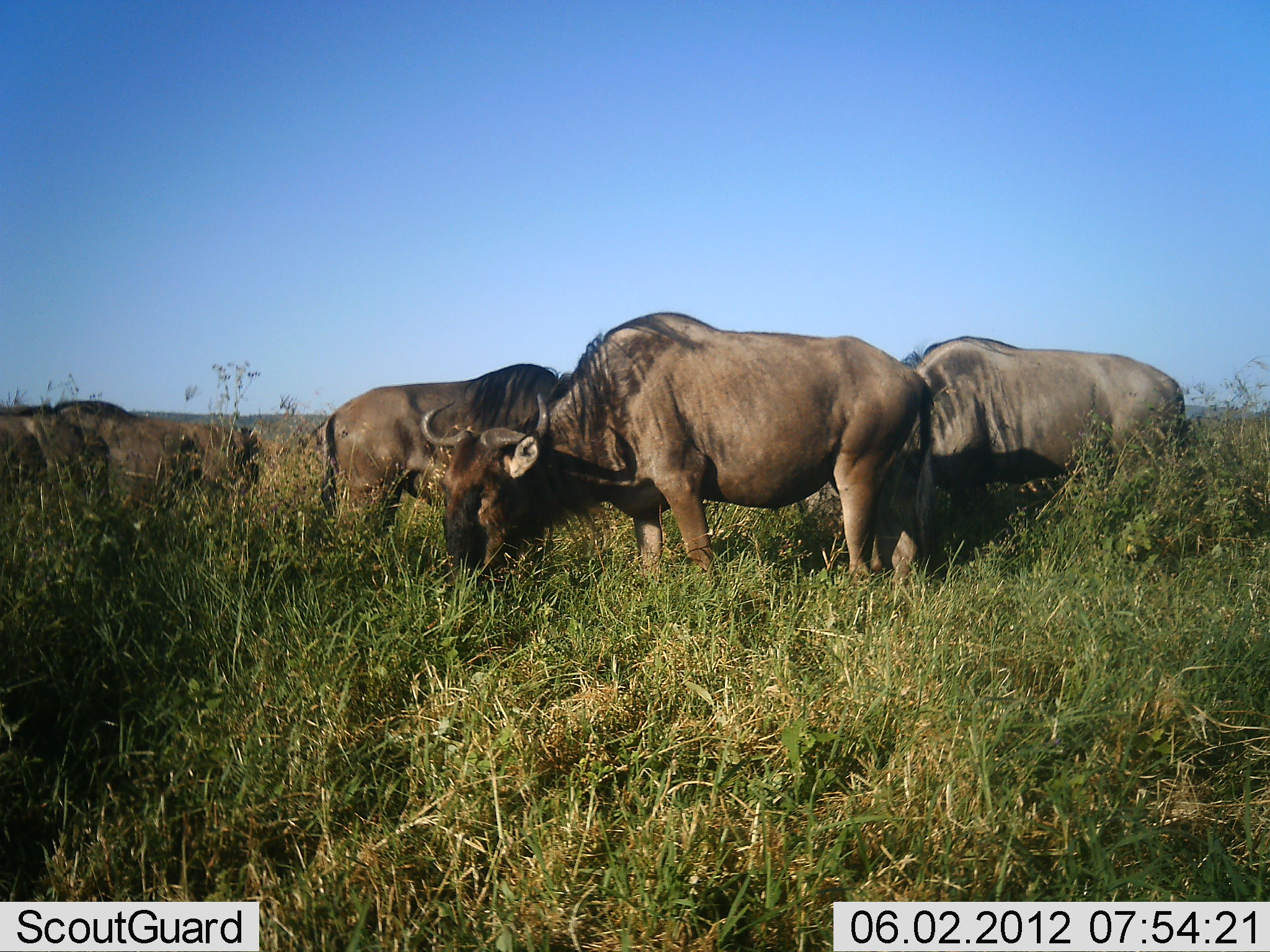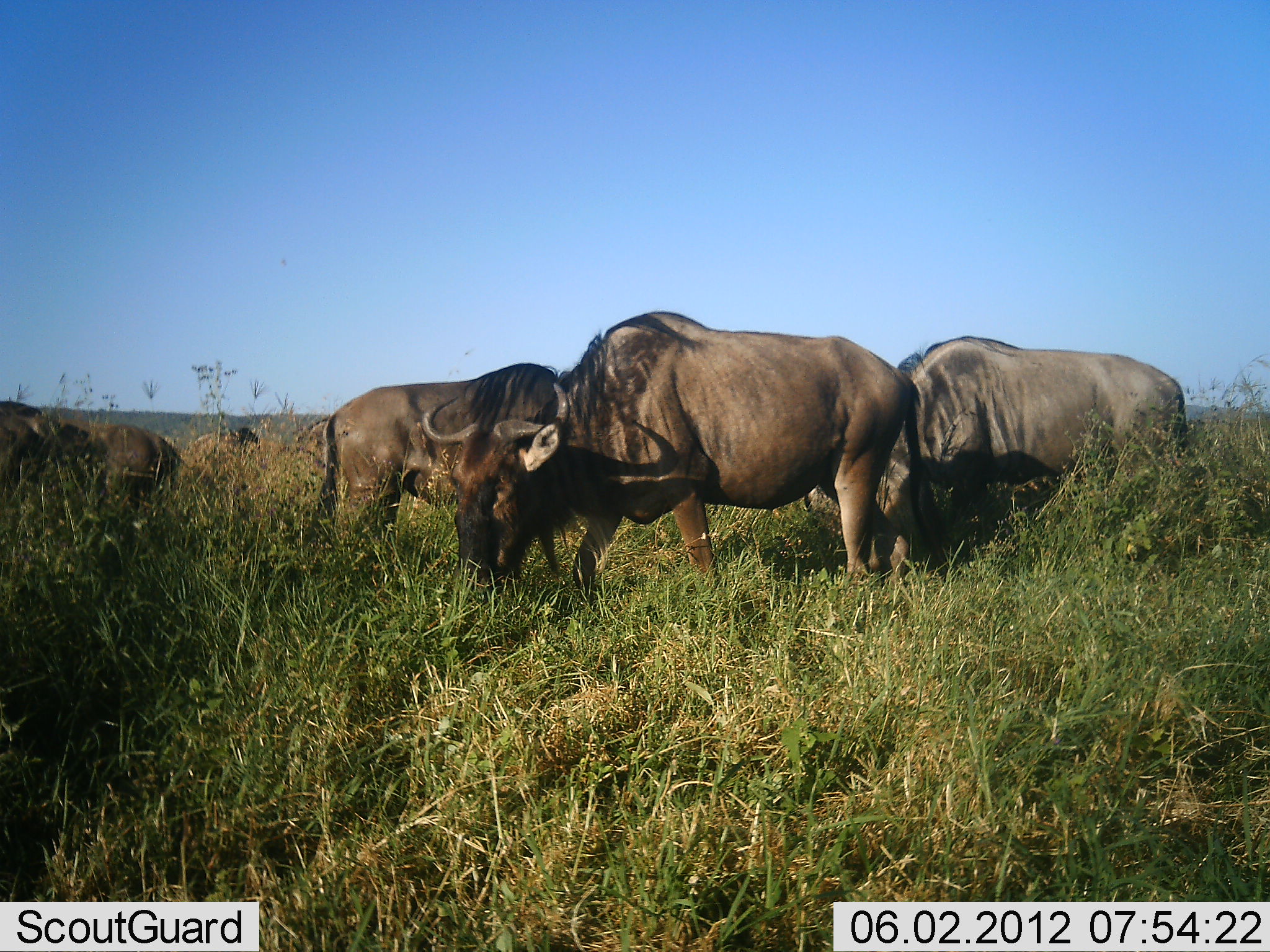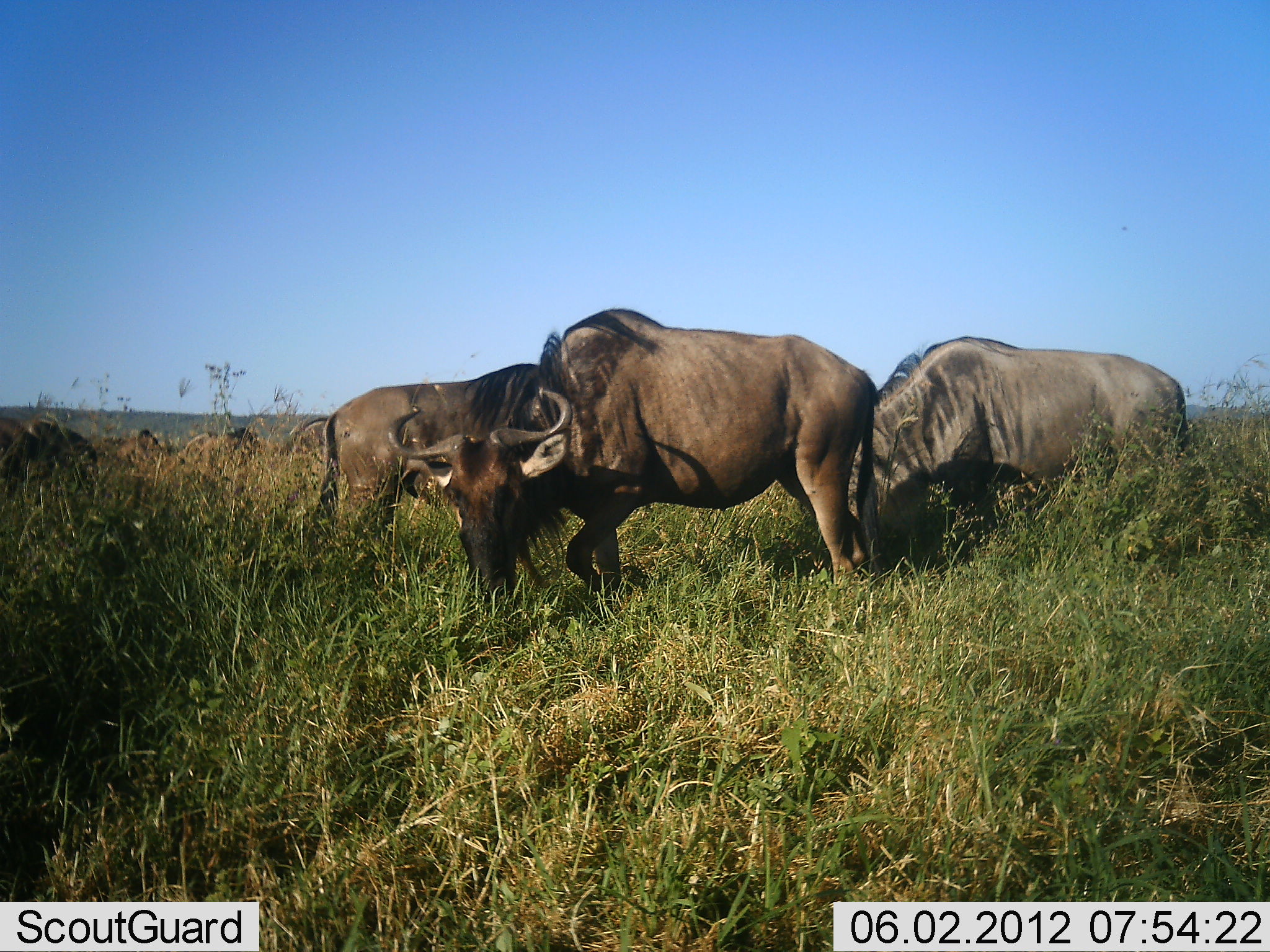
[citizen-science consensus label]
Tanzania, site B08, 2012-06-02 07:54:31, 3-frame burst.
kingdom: Animalia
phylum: Chordata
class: Mammalia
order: Artiodactyla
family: Bovidae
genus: Connochaetes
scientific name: Connochaetes taurinus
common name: blue wildebeest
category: wildebeest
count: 5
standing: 60%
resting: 0%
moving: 60%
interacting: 0%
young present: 0%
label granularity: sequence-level